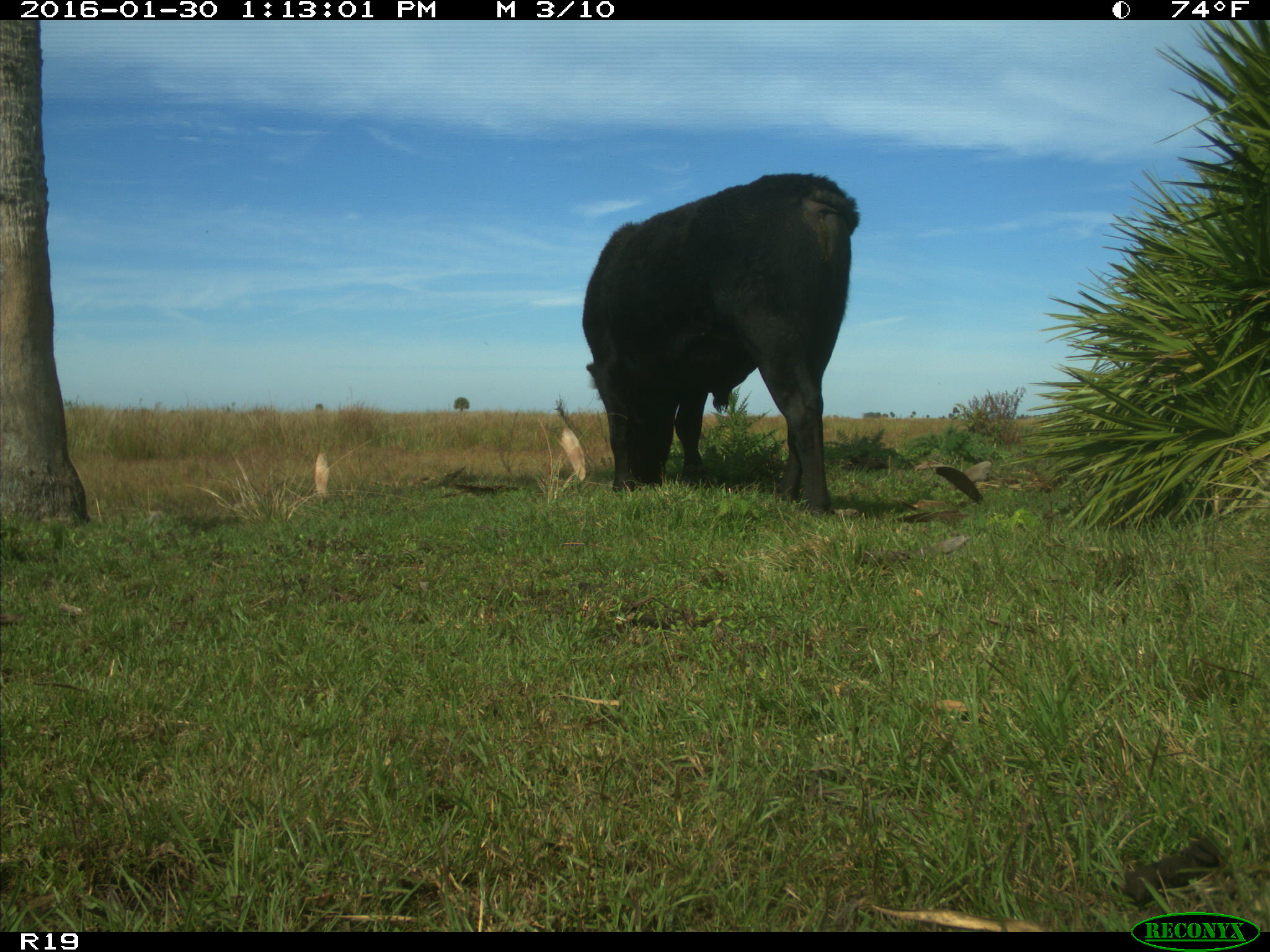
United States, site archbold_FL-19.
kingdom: Animalia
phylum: Chordata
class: Mammalia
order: Artiodactyla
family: Bovidae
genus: Bos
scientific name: Bos taurus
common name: domestic cow